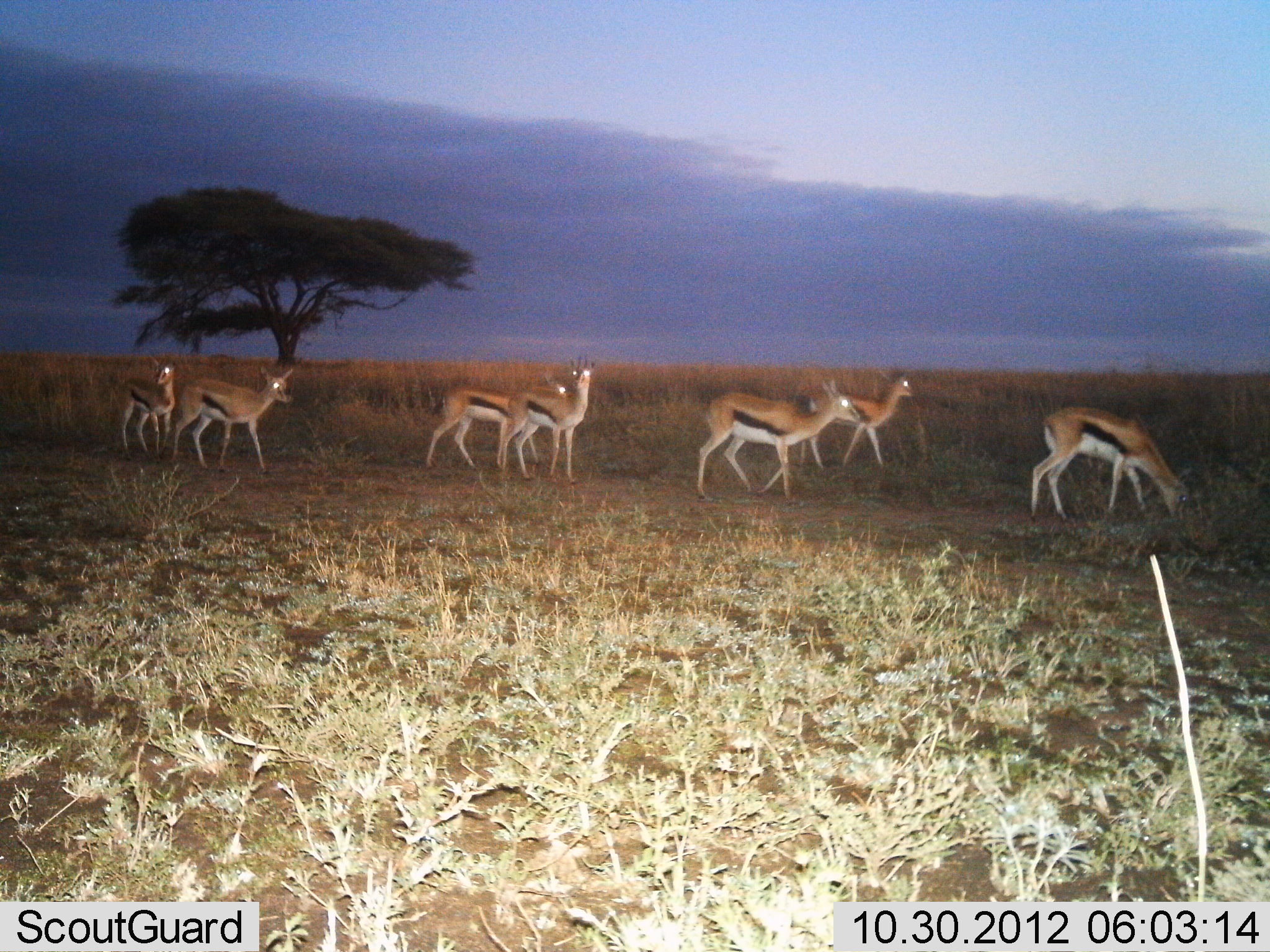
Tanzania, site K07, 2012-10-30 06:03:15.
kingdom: Animalia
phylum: Chordata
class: Mammalia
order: Artiodactyla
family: Bovidae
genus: Eudorcas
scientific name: Eudorcas thomsonii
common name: thomson's gazelle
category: gazellethomsons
Gazellethomsons (thomson's gazelle) (Eudorcas thomsonii), count 7. Behavior (volunteer vote fractions): standing 40%, resting 0%, moving 90%, interacting 0%. Young present (vote fraction): 0%. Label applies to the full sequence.